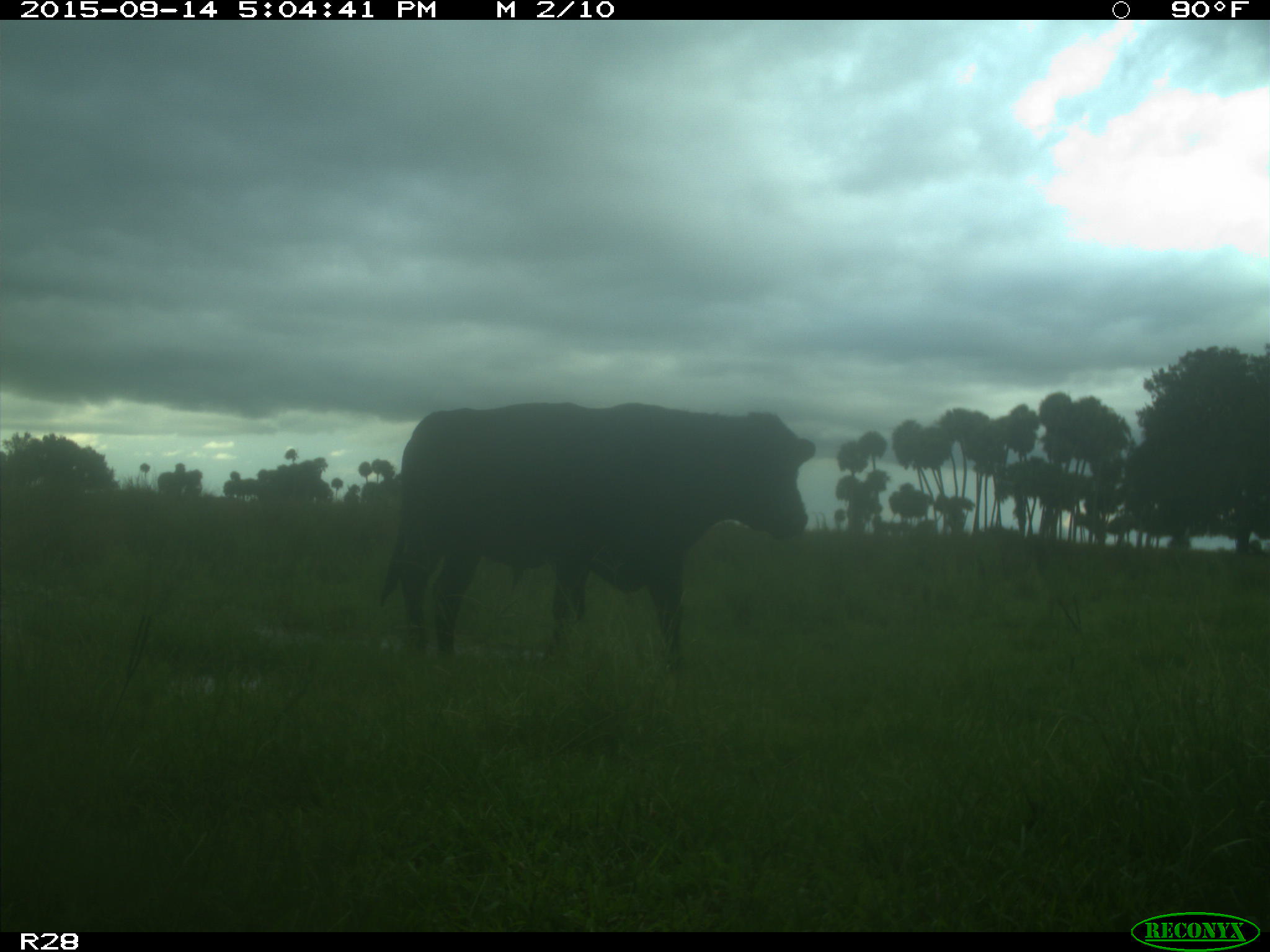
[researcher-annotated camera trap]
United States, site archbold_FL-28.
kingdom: Animalia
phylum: Chordata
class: Mammalia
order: Artiodactyla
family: Bovidae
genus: Bos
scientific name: Bos taurus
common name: domestic cow